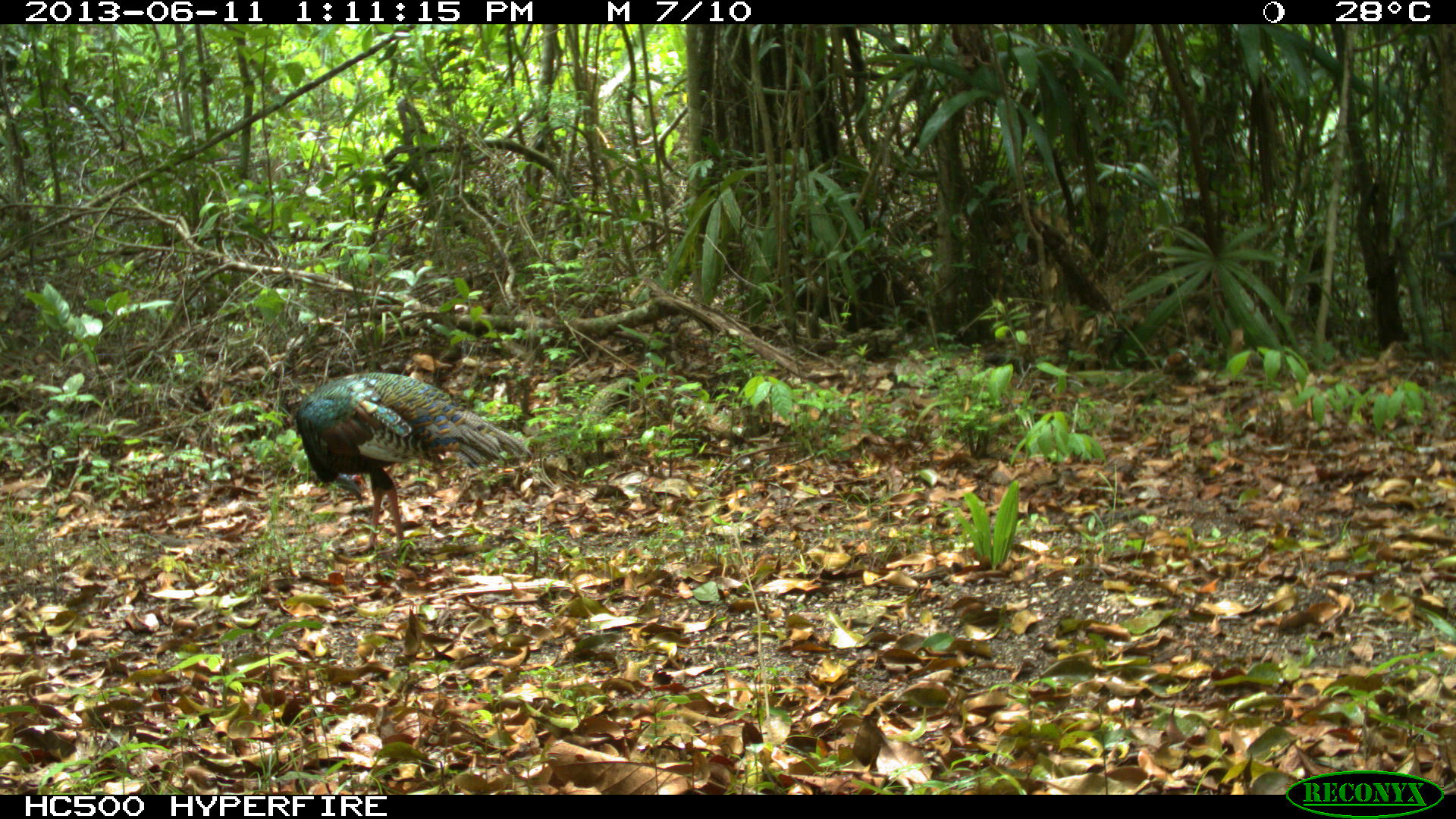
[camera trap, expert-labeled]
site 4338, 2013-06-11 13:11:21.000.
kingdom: Animalia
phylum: Chordata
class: Aves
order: Galliformes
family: Phasianidae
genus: Meleagris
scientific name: Meleagris ocellata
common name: ocellated turkey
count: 1